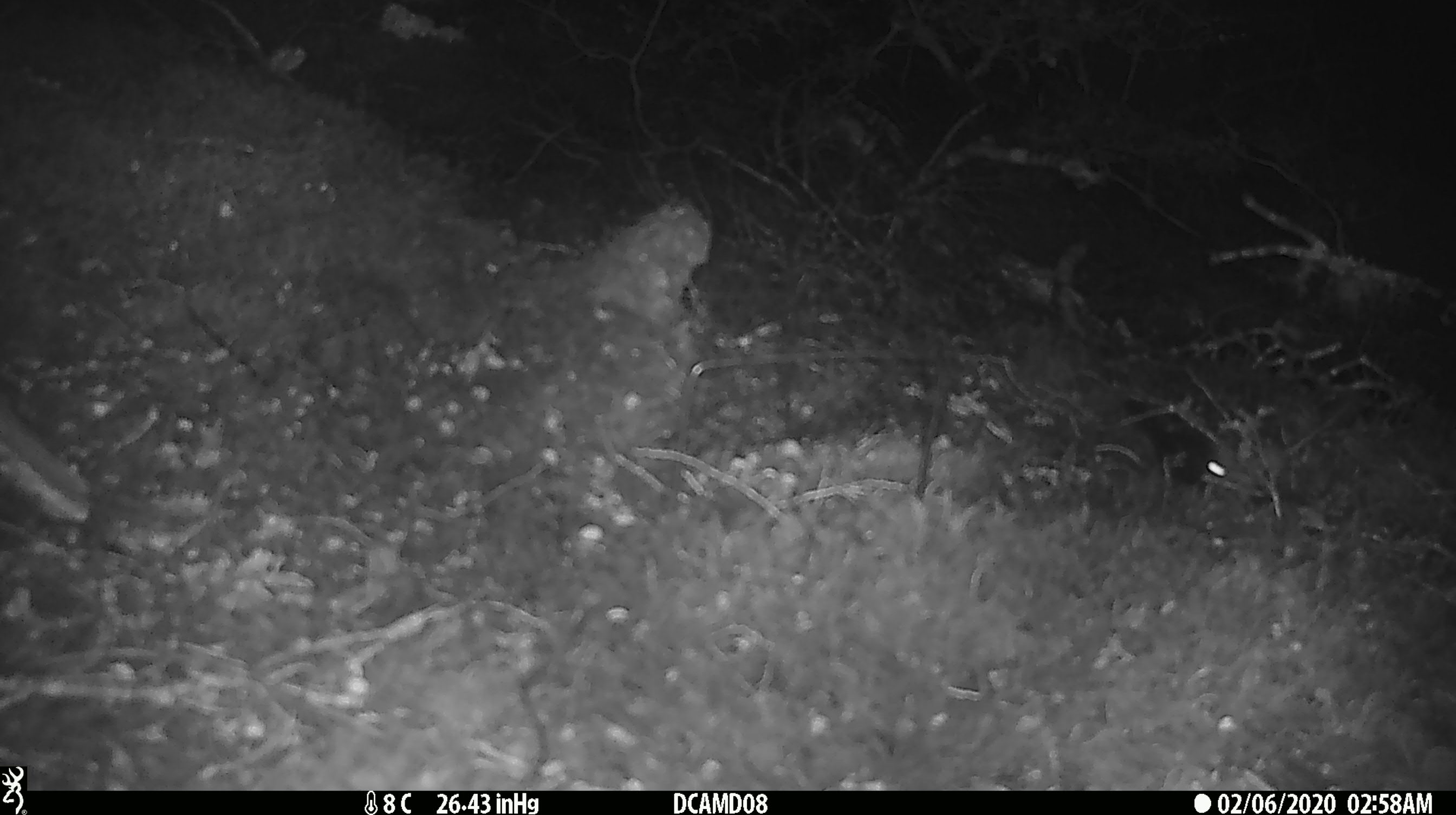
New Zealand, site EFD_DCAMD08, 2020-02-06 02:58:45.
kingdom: Animalia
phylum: Chordata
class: Mammalia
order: Rodentia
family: Muridae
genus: Mus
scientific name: Mus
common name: mouse